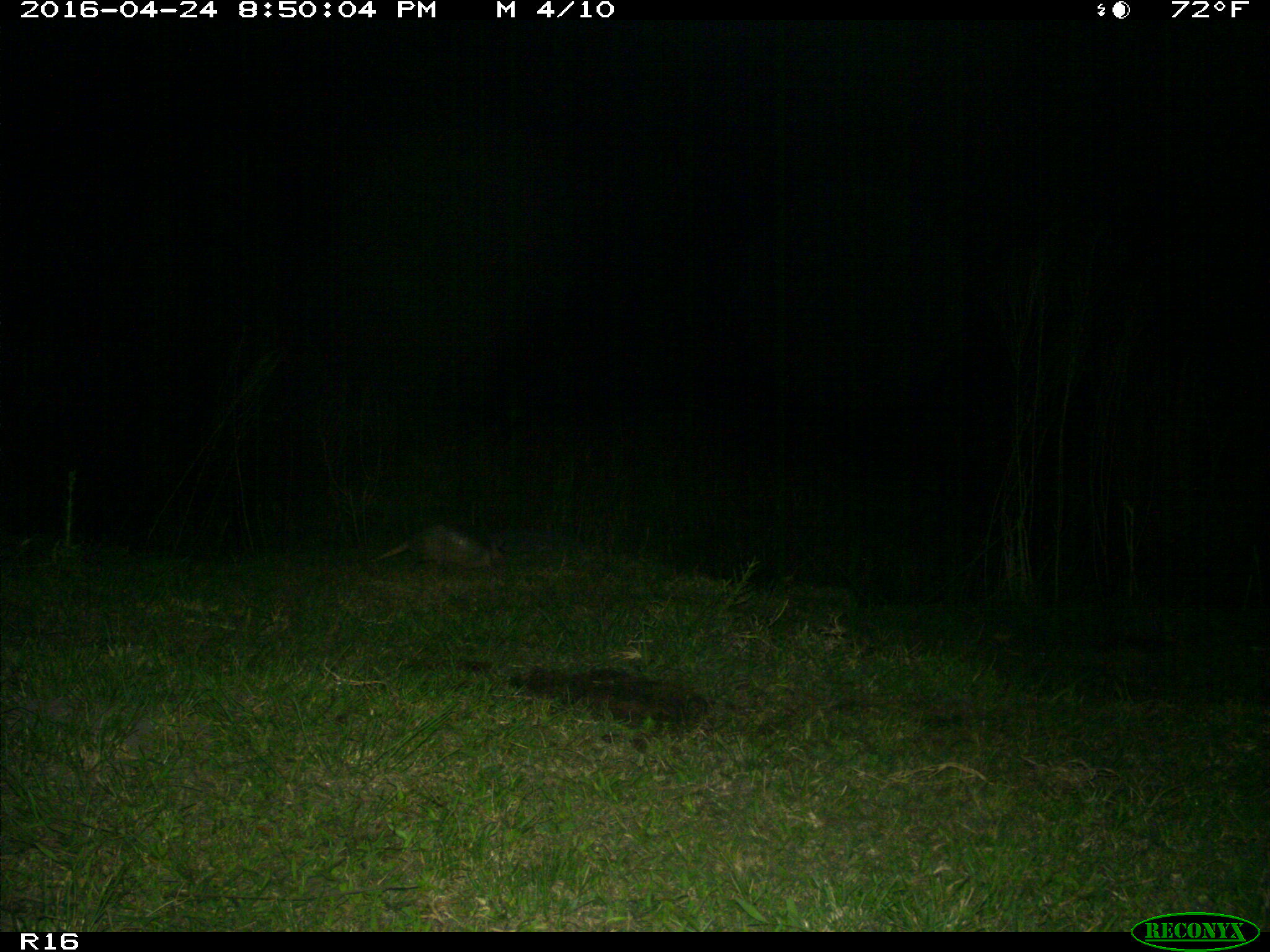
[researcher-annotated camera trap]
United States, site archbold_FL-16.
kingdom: Animalia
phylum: Chordata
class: Mammalia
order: Cingulata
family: Dasypodidae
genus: Dasypus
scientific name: Dasypus novemcinctus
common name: nine-banded armadillo